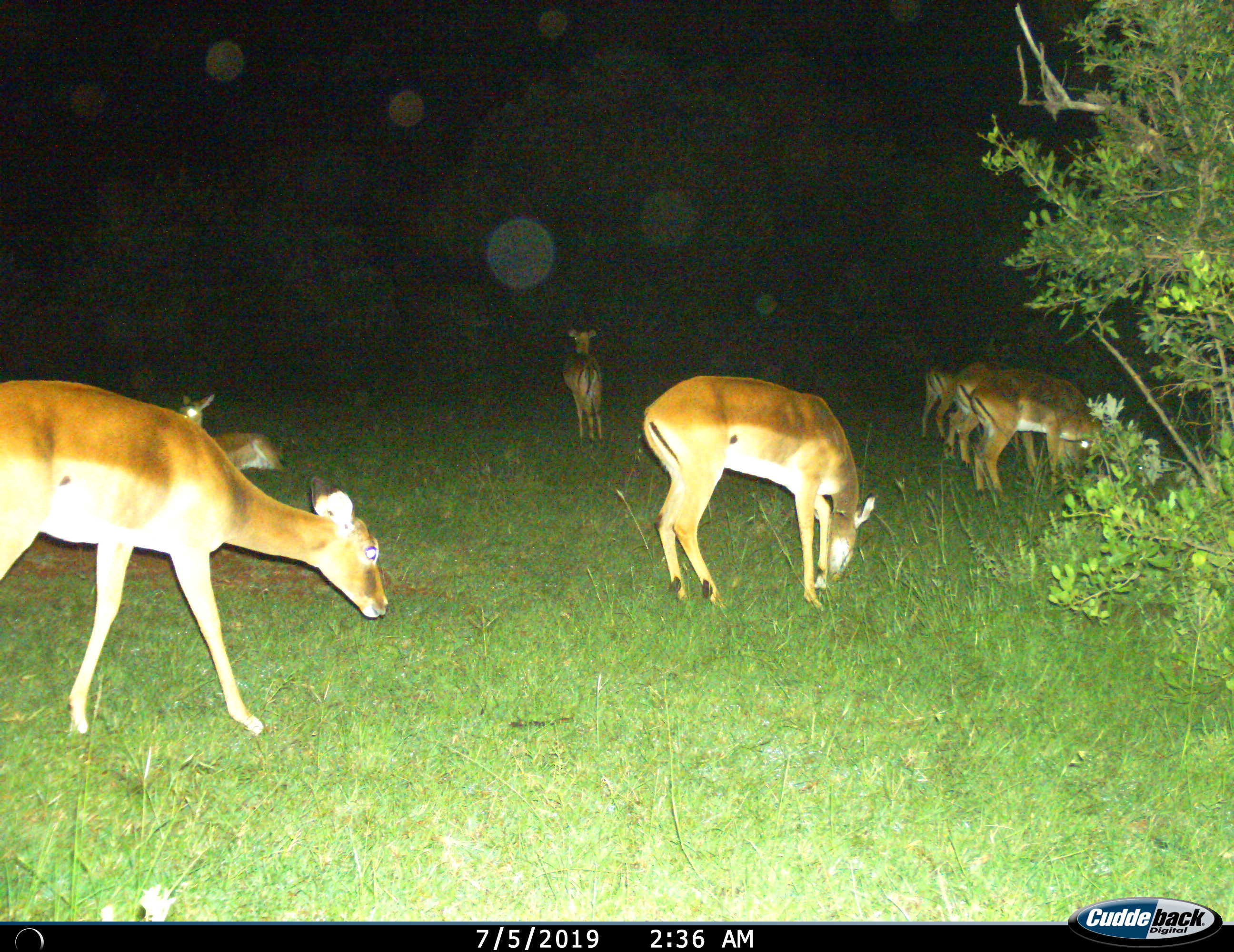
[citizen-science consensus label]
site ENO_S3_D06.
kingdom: Animalia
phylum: Chordata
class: Mammalia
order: Artiodactyla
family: Bovidae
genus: Aepyceros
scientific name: Aepyceros melampus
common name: impala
Impala (Aepyceros melampus), count 7. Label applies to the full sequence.